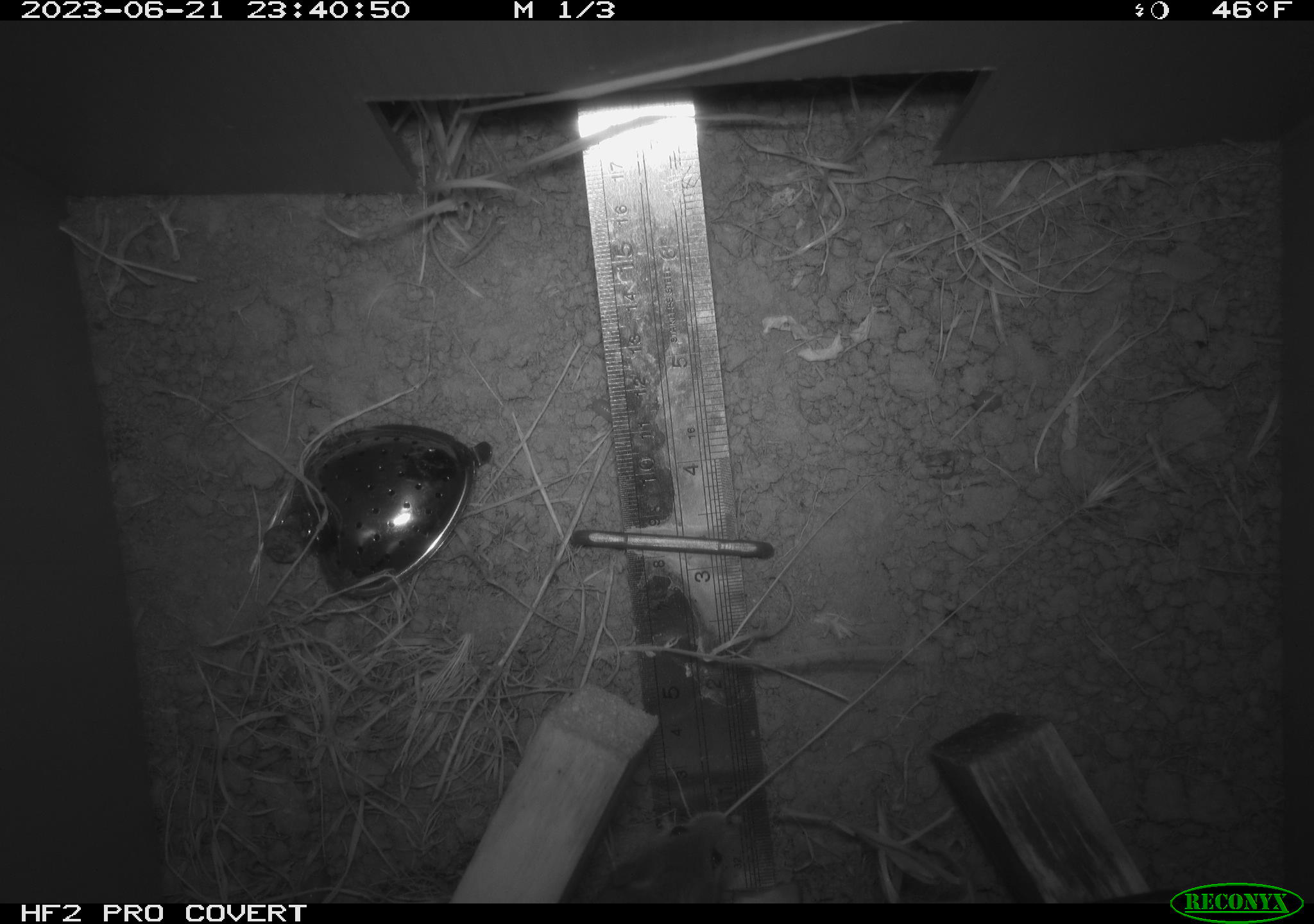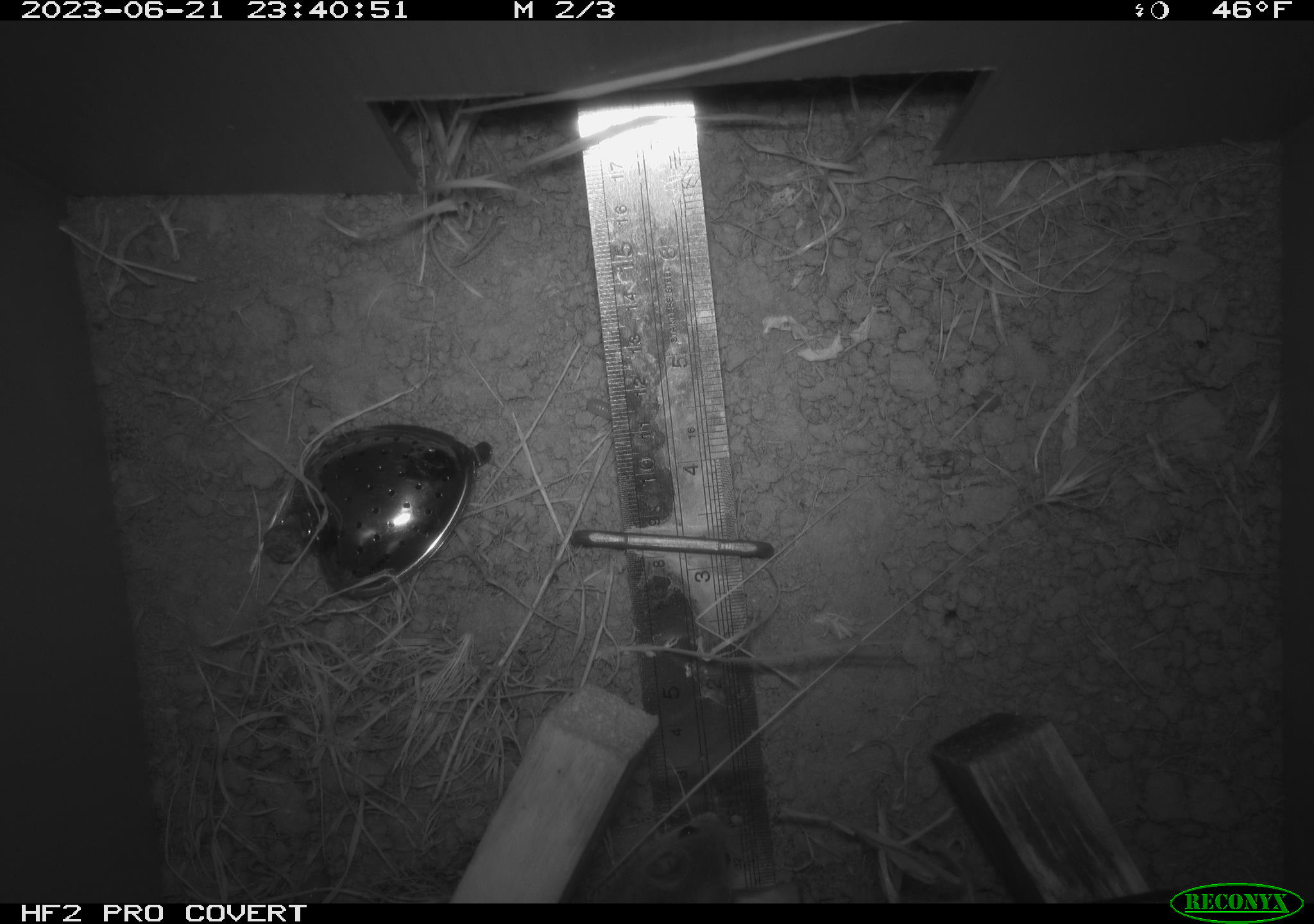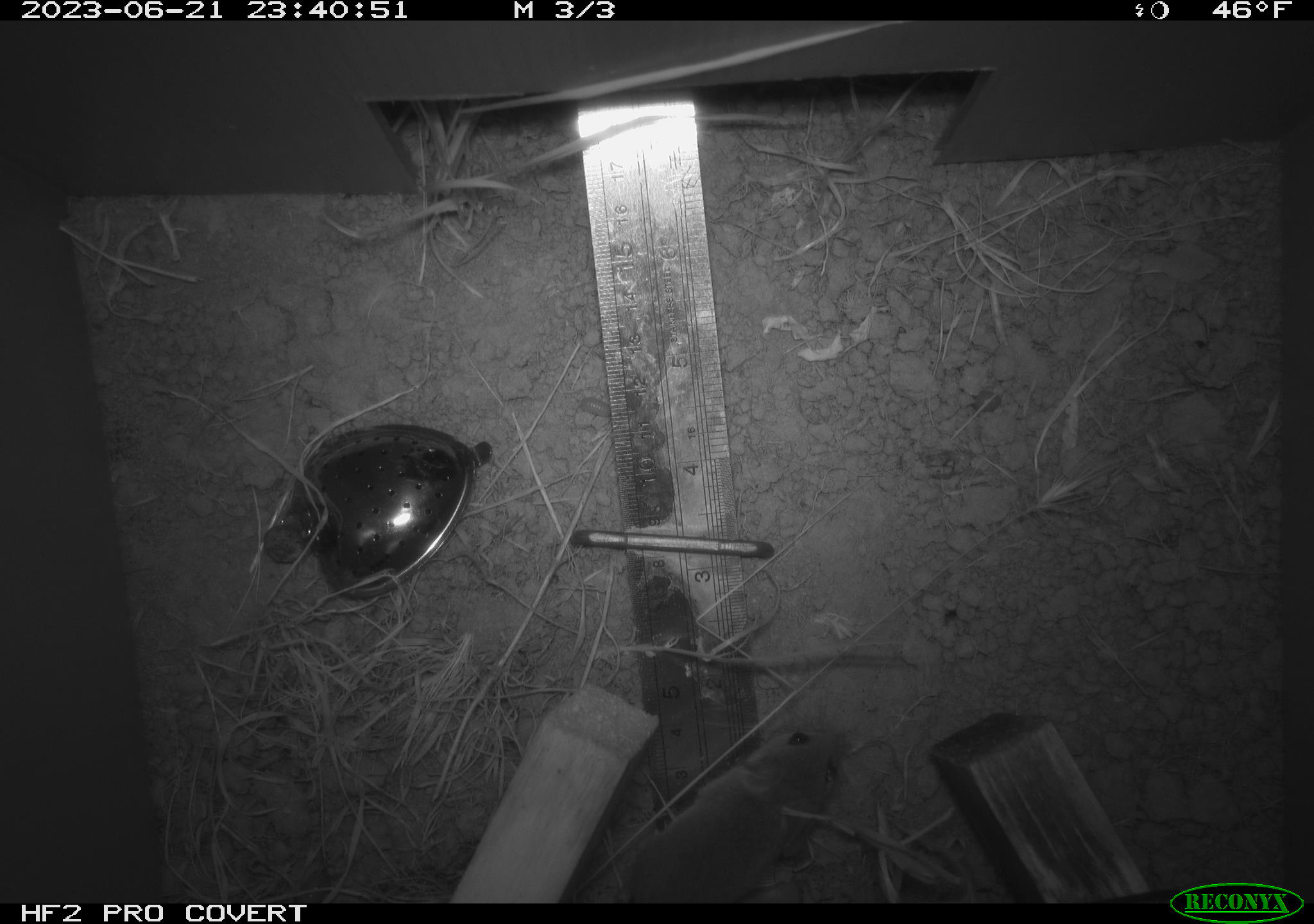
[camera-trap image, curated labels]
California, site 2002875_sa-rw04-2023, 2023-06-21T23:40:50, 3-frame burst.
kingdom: Animalia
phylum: Chordata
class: Mammalia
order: Rodentia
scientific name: Rodentia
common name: mouse species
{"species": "mouse species (Rodentia)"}